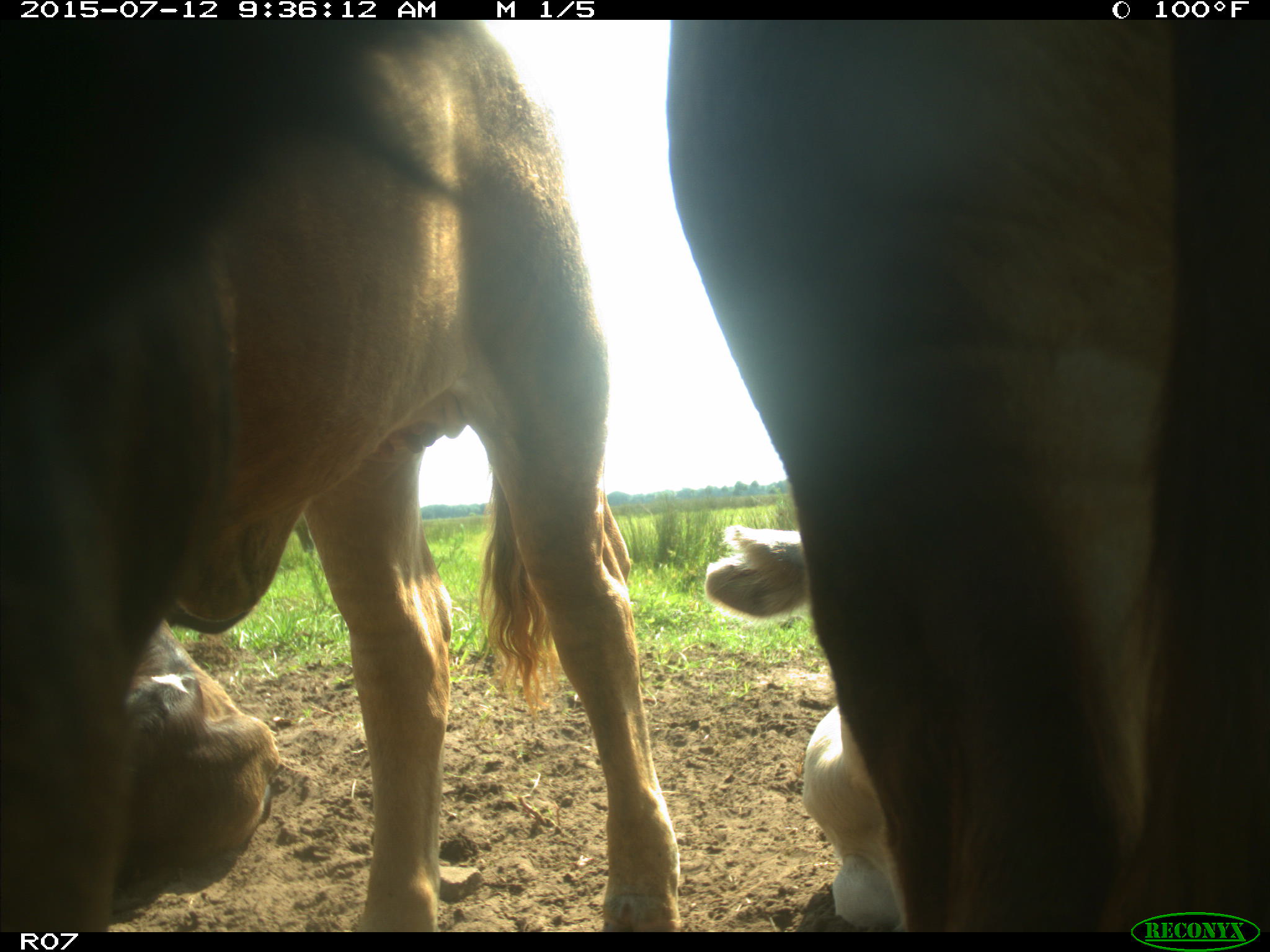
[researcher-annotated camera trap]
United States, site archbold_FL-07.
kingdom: Animalia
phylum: Chordata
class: Mammalia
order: Artiodactyla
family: Bovidae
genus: Bos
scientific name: Bos taurus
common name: domestic cow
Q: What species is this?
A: Bos taurus (domestic cow).